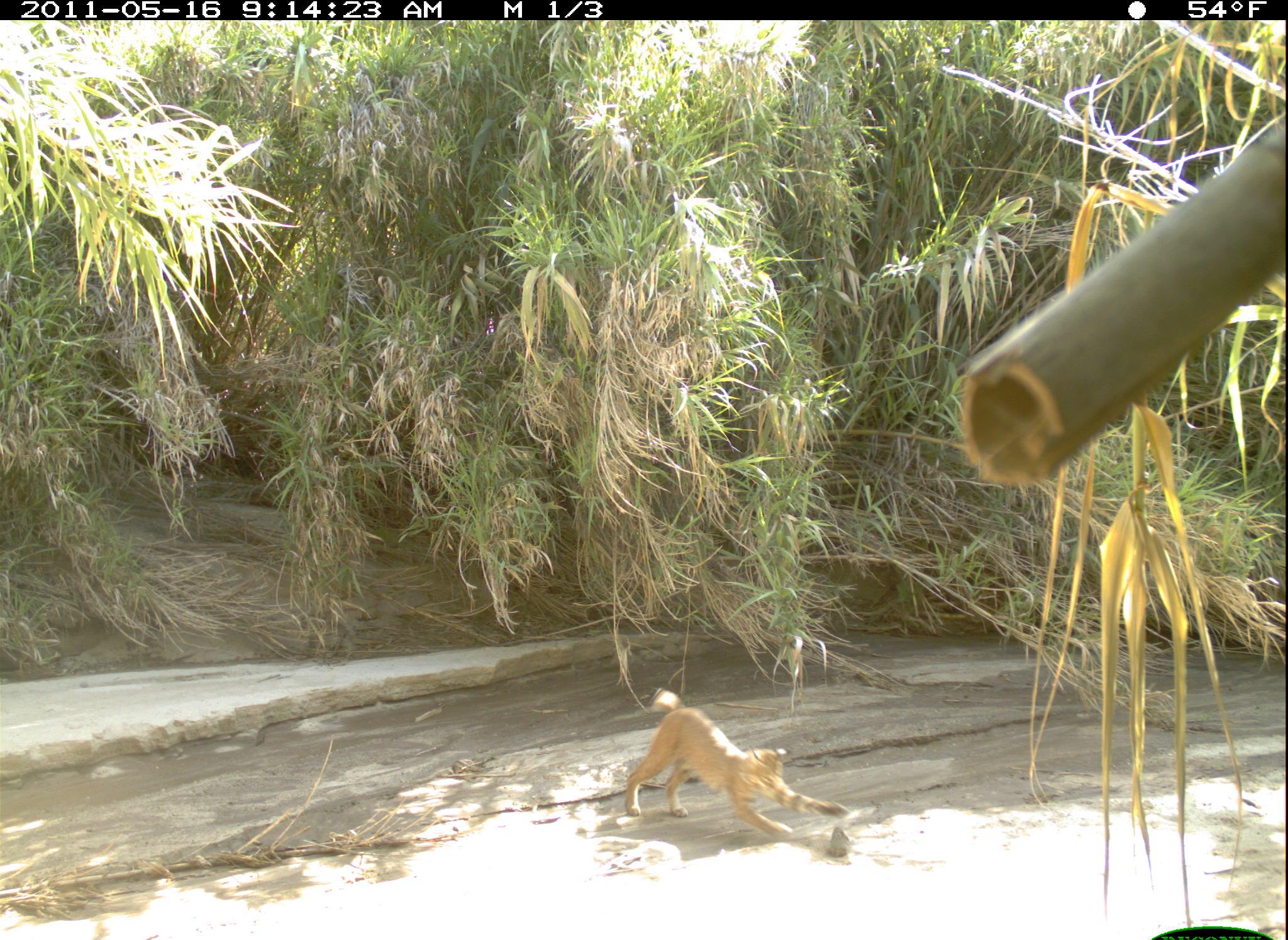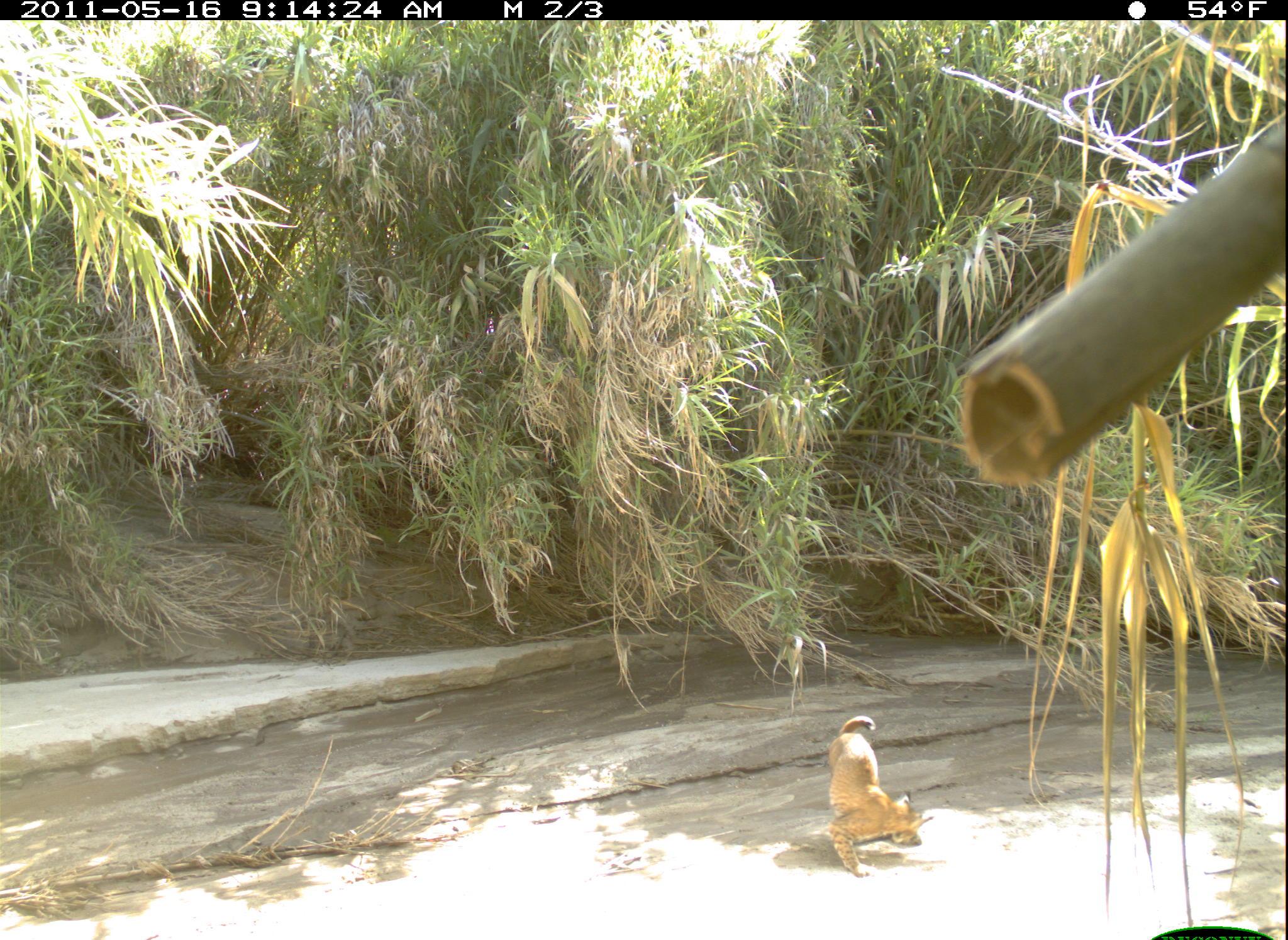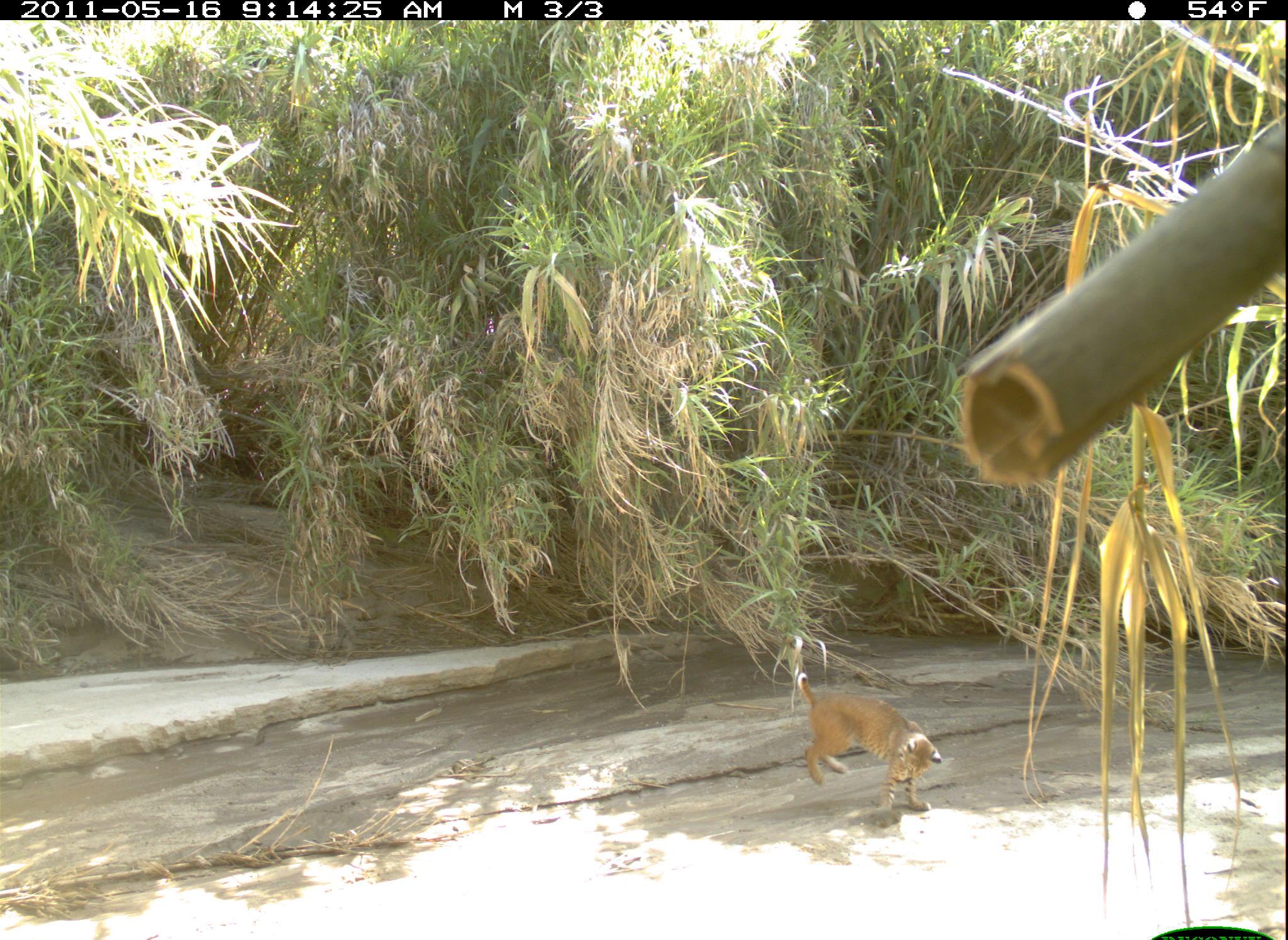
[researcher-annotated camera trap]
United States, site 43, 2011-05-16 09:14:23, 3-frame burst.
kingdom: Animalia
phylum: Chordata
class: Mammalia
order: Carnivora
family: Felidae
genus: Lynx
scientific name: Lynx rufus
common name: bobcat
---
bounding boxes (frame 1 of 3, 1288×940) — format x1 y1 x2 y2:
bobcat: 596 667 860 888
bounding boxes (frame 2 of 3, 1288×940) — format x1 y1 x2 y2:
bobcat: 794 699 935 873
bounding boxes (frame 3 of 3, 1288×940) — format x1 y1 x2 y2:
bobcat: 779 633 955 841